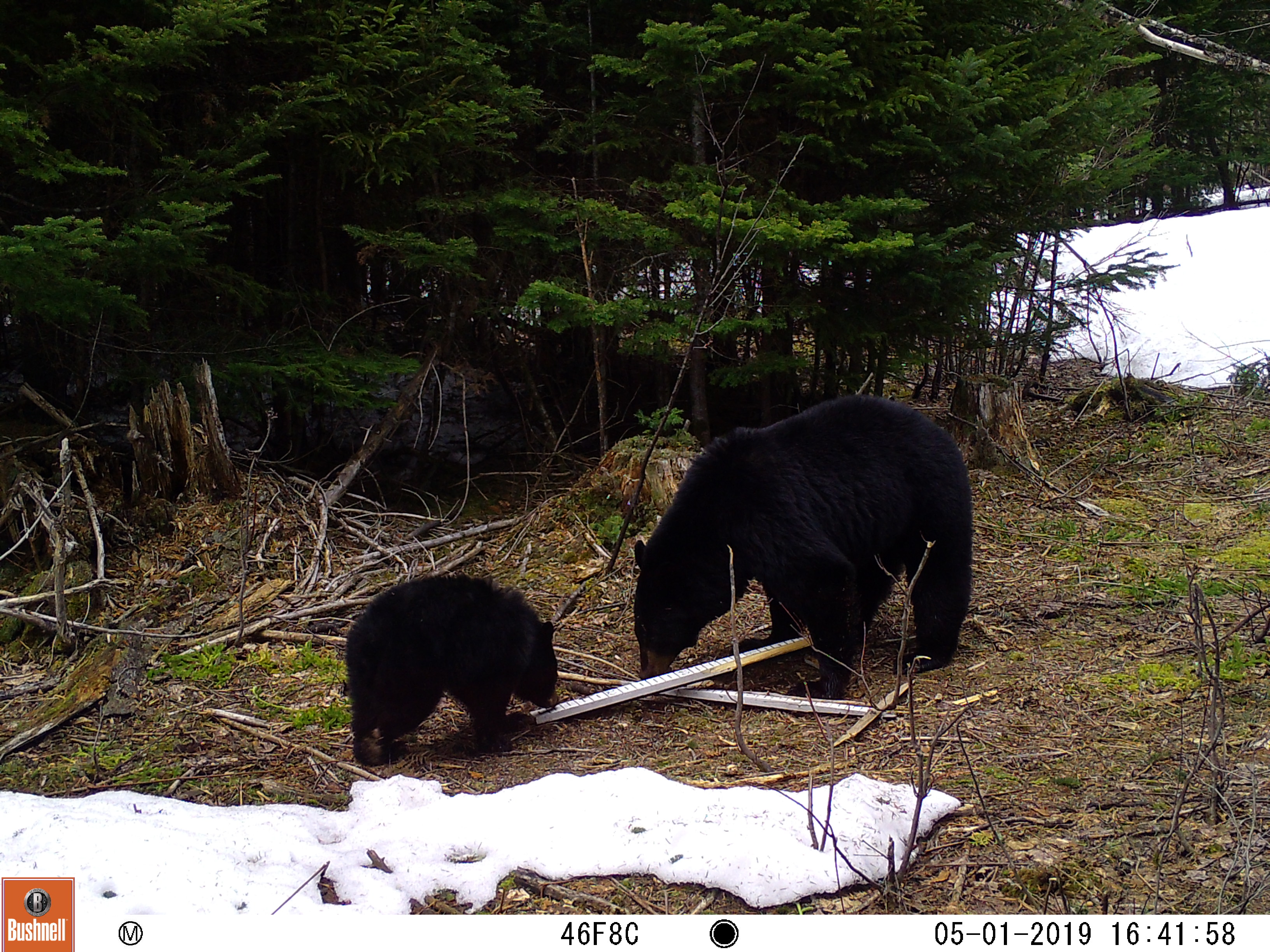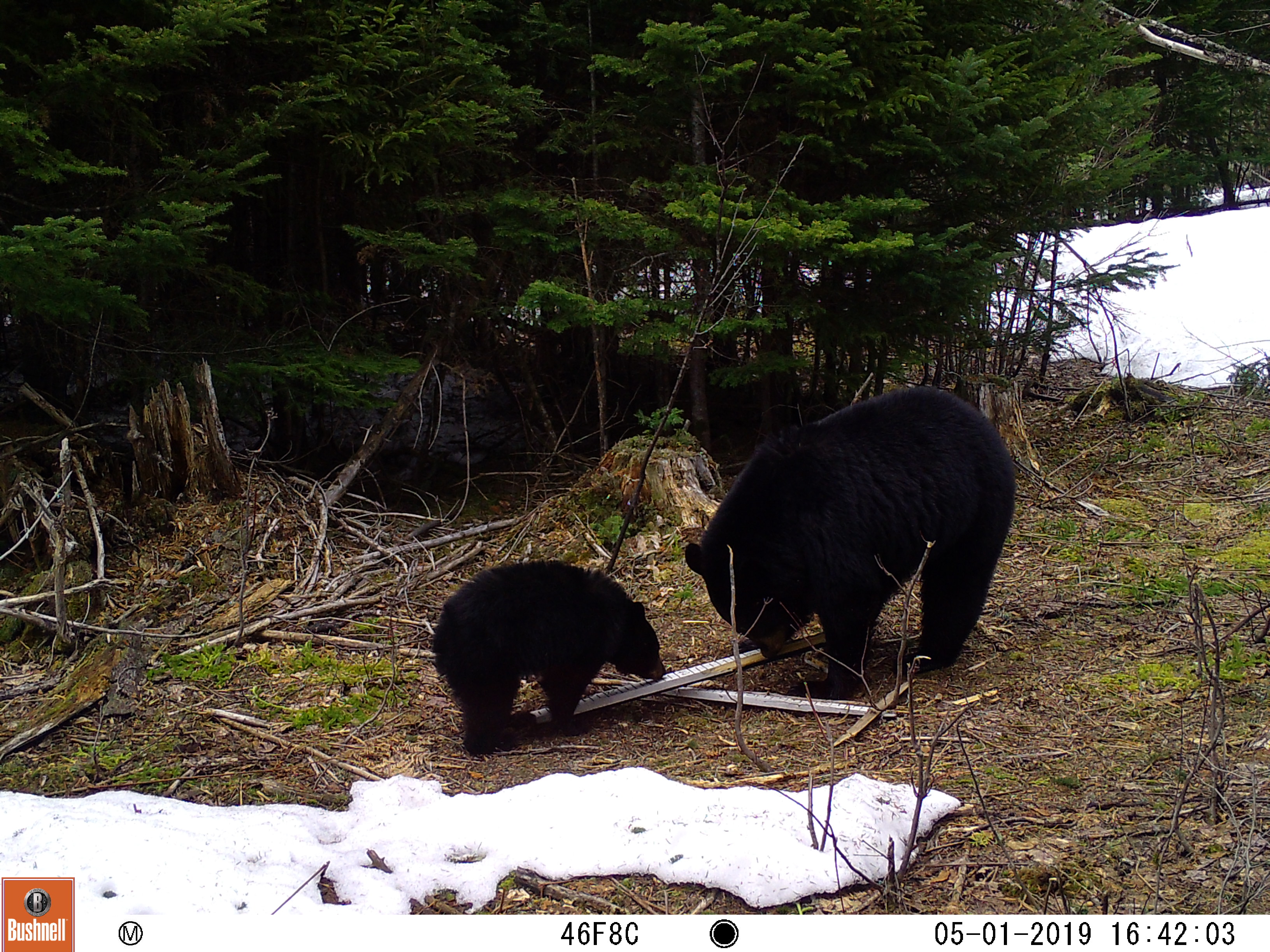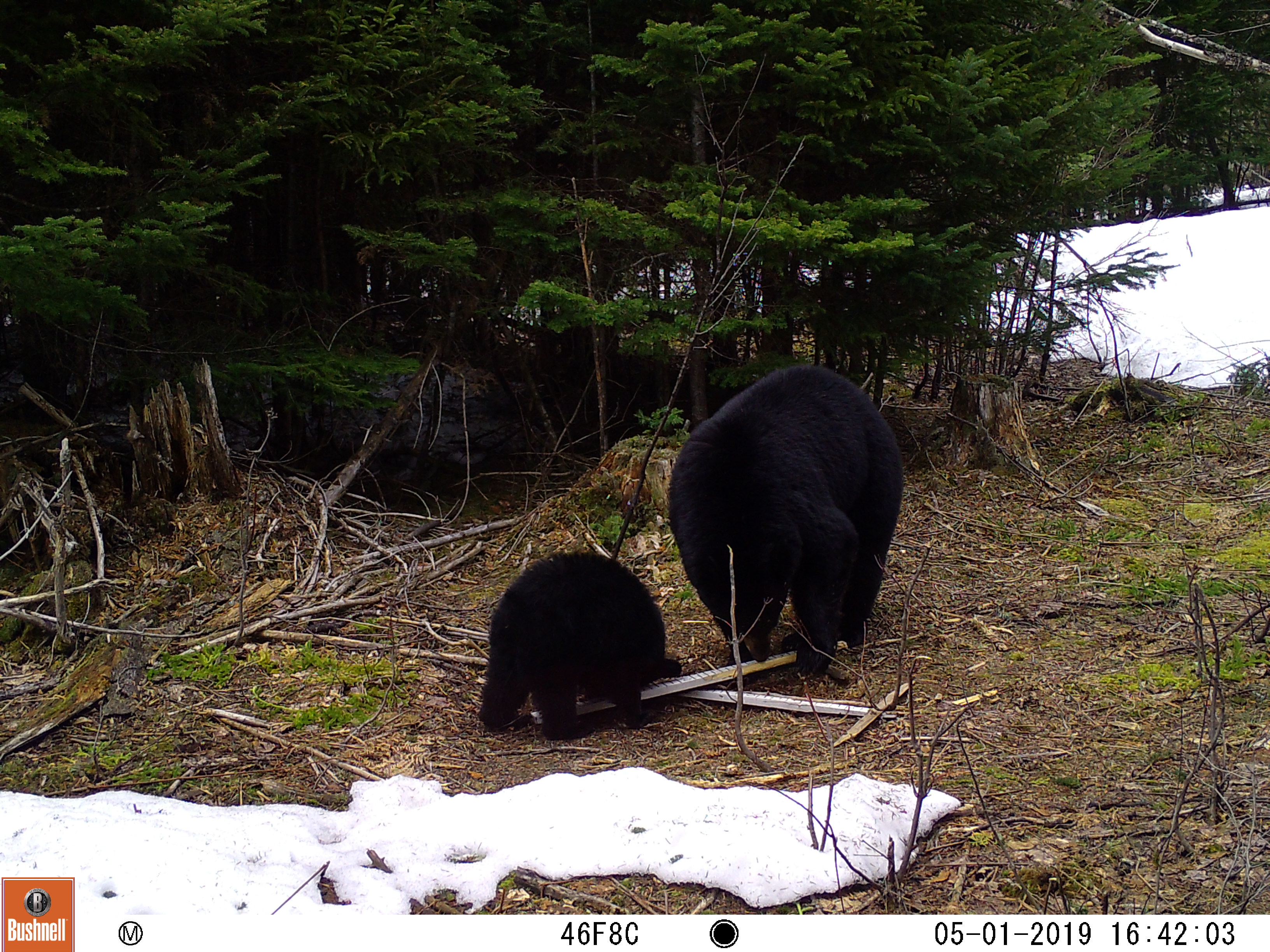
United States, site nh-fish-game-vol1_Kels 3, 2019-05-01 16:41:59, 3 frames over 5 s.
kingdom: Animalia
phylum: Chordata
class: Mammalia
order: Carnivora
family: Ursidae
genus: Ursus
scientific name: Ursus americanus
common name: black bear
Black bear (Ursus americanus).